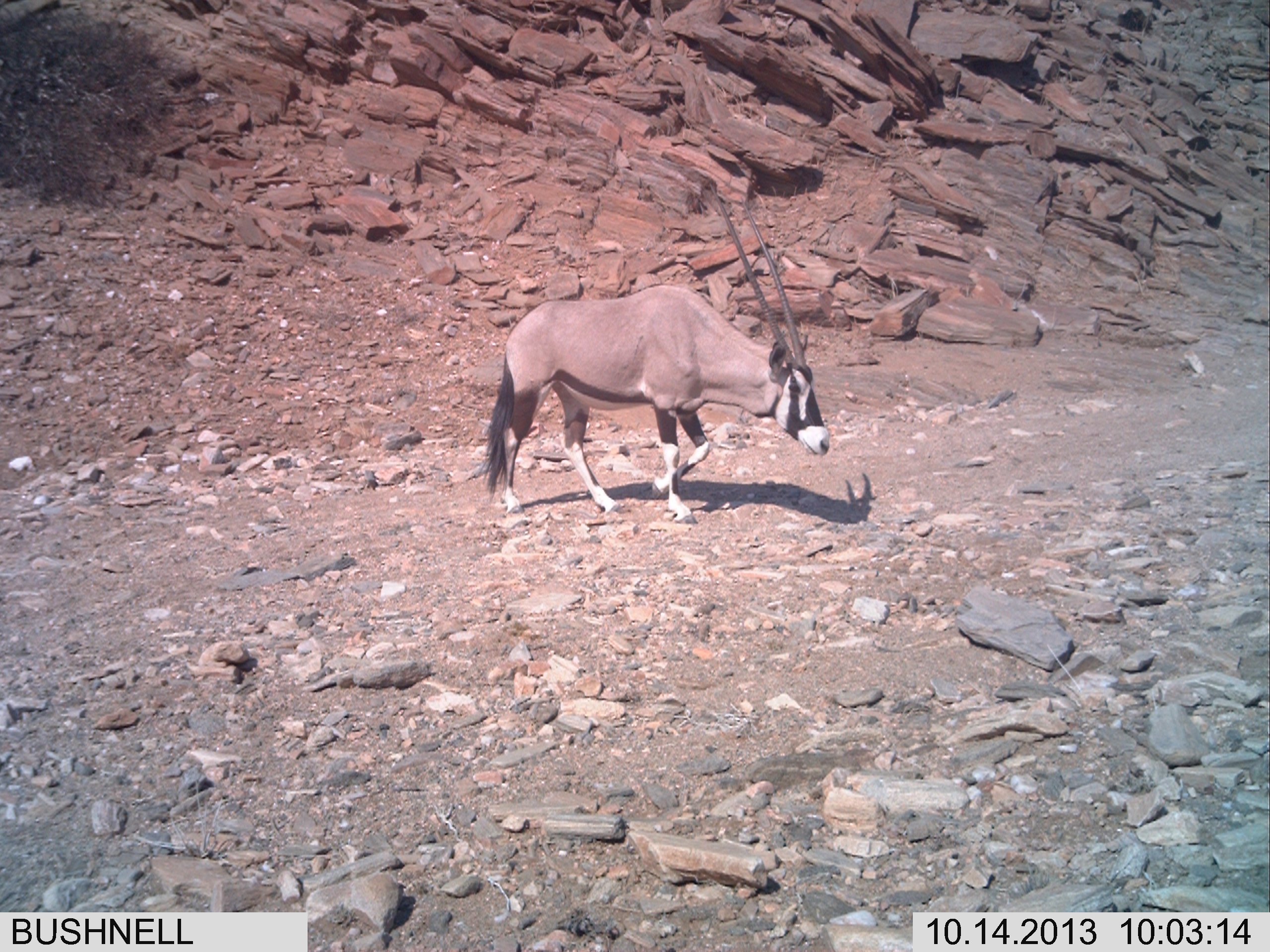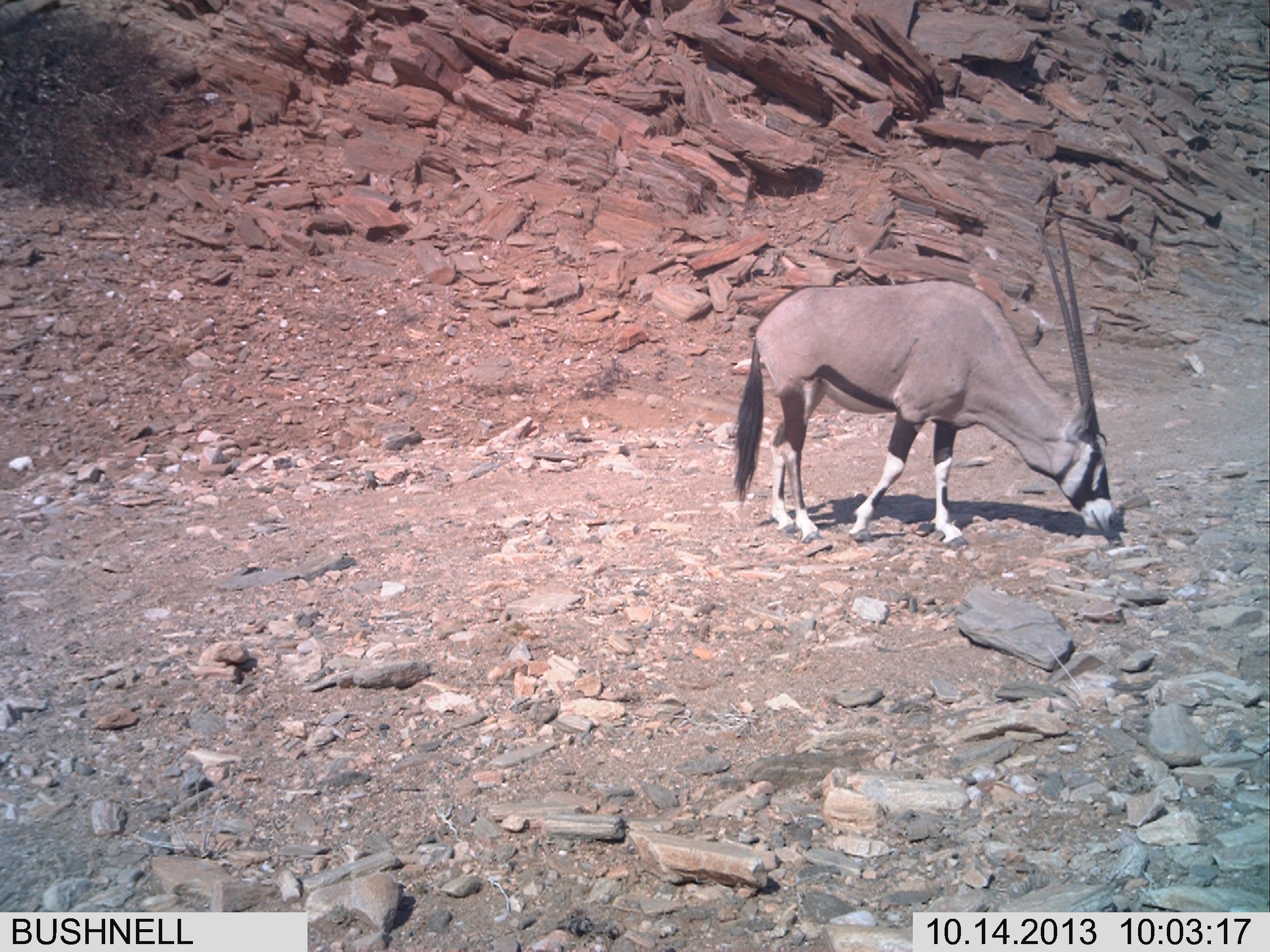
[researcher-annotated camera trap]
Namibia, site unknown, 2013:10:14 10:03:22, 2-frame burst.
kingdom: Animalia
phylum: Chordata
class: Mammalia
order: Artiodactyla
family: Bovidae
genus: Oryx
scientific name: Oryx gazella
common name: gemsbok